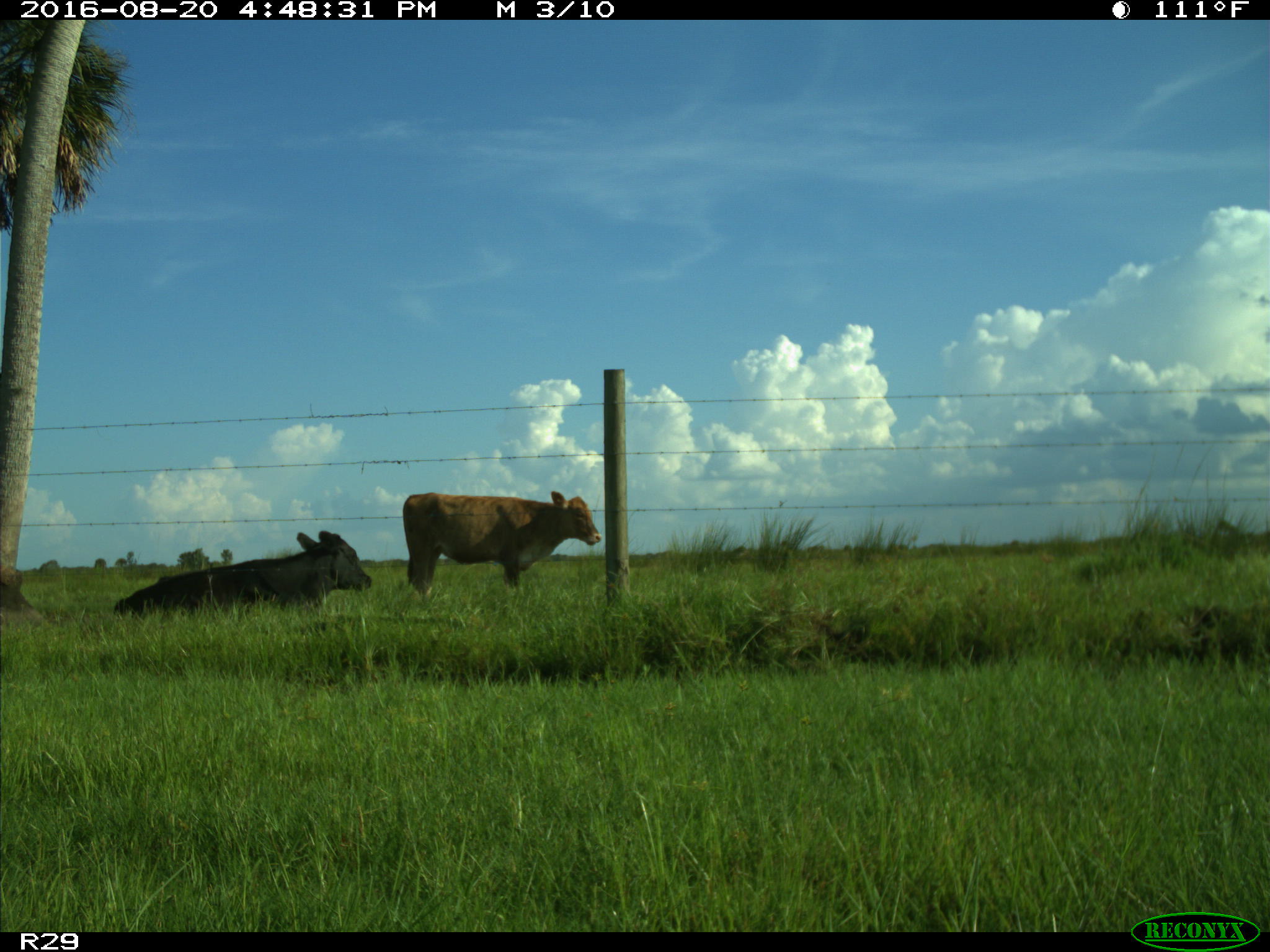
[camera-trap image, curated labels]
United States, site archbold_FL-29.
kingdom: Animalia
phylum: Chordata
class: Mammalia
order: Artiodactyla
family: Bovidae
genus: Bos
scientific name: Bos taurus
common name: domestic cow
Bos taurus (domestic cow).